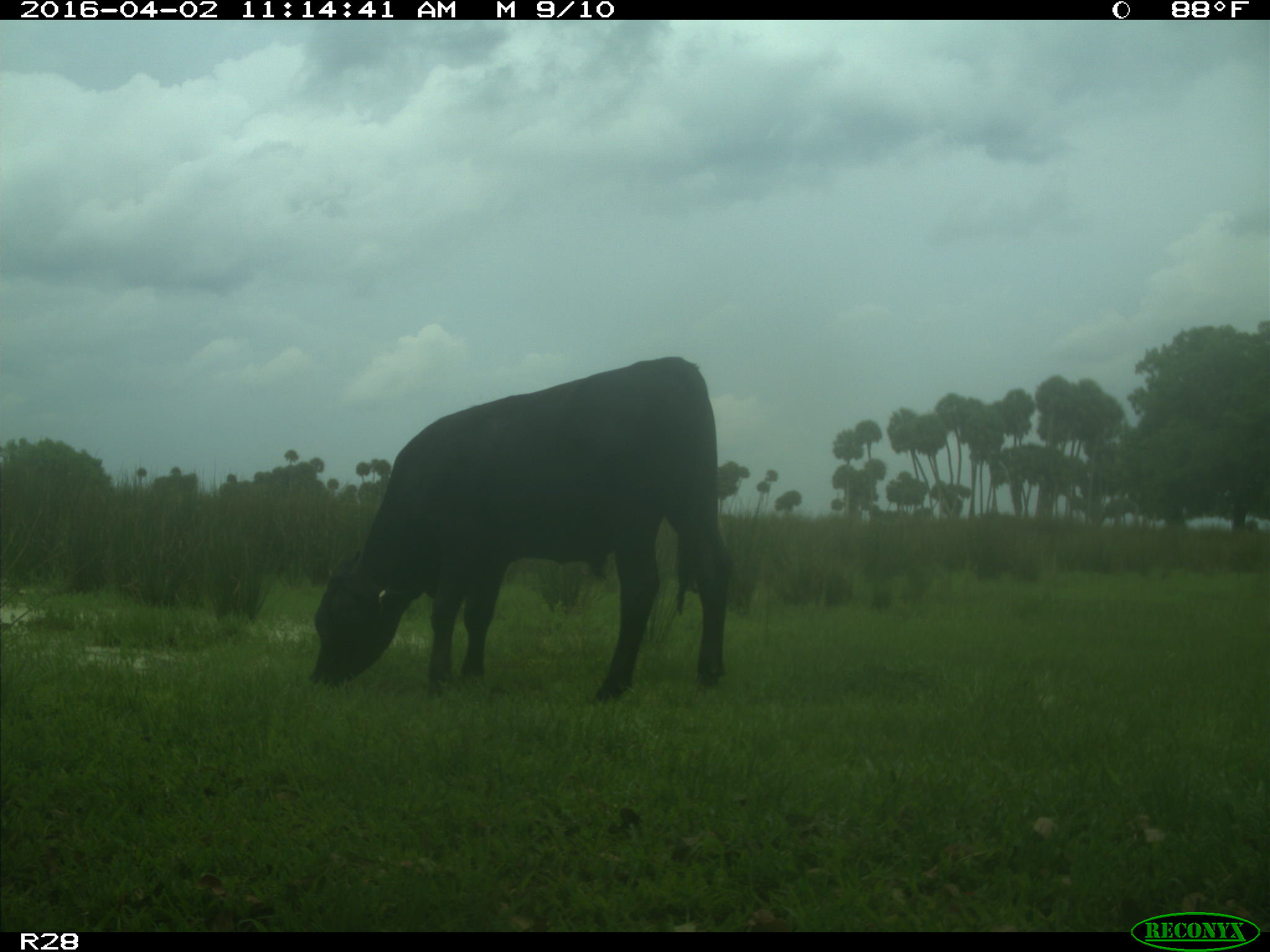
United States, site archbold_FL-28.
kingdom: Animalia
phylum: Chordata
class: Mammalia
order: Artiodactyla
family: Bovidae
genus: Bos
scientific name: Bos taurus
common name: domestic cow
Bos taurus (domestic cow).